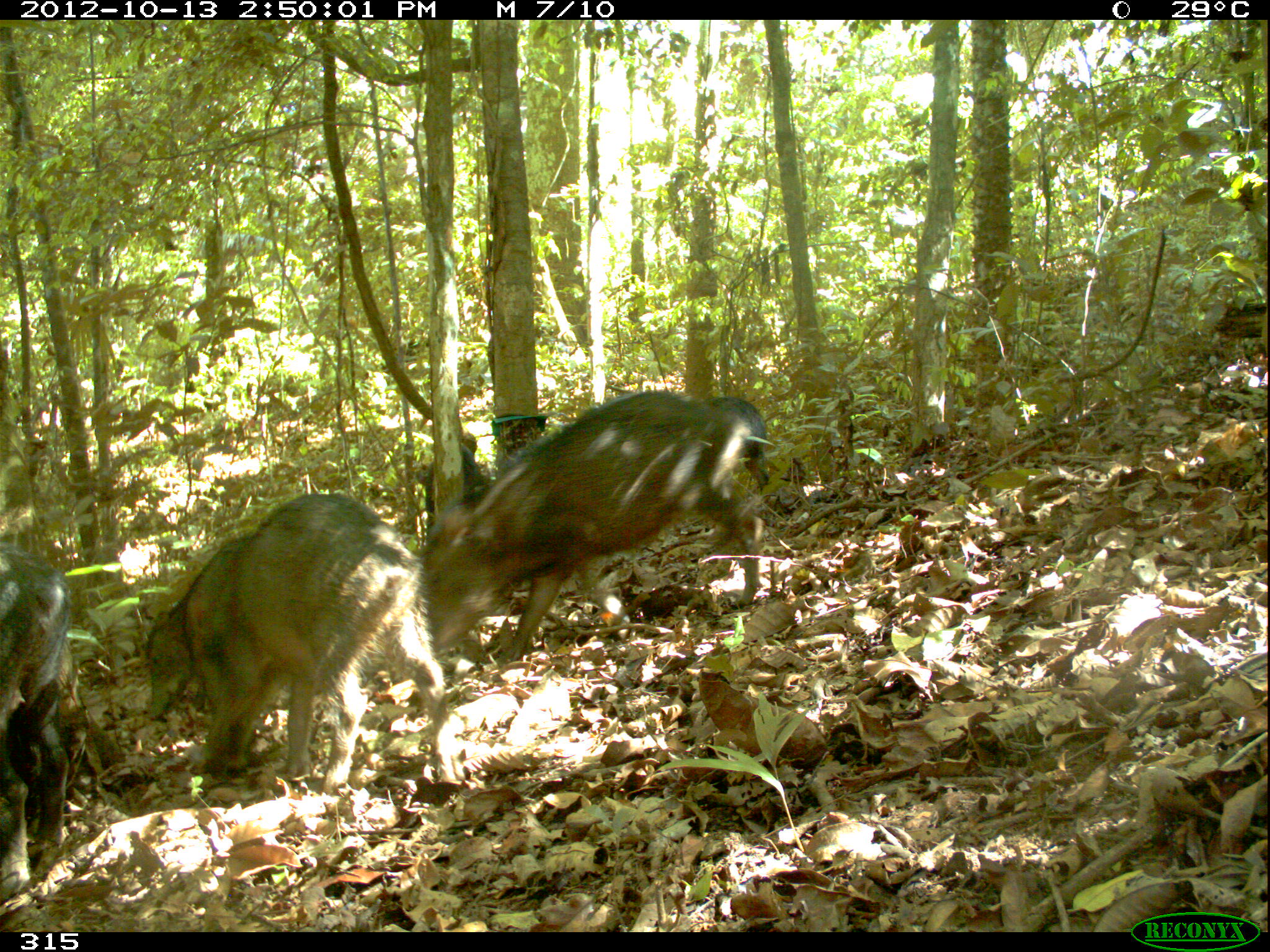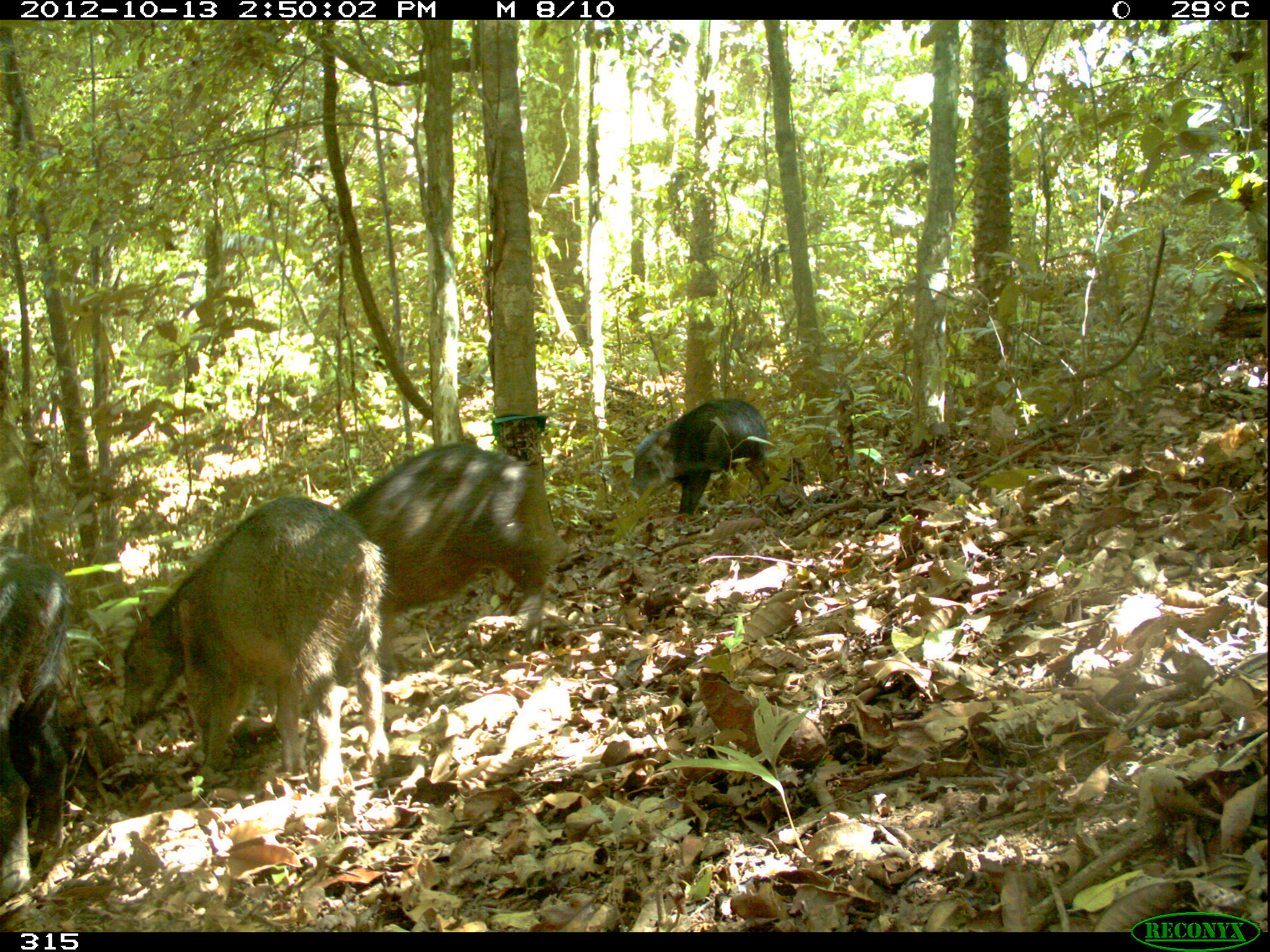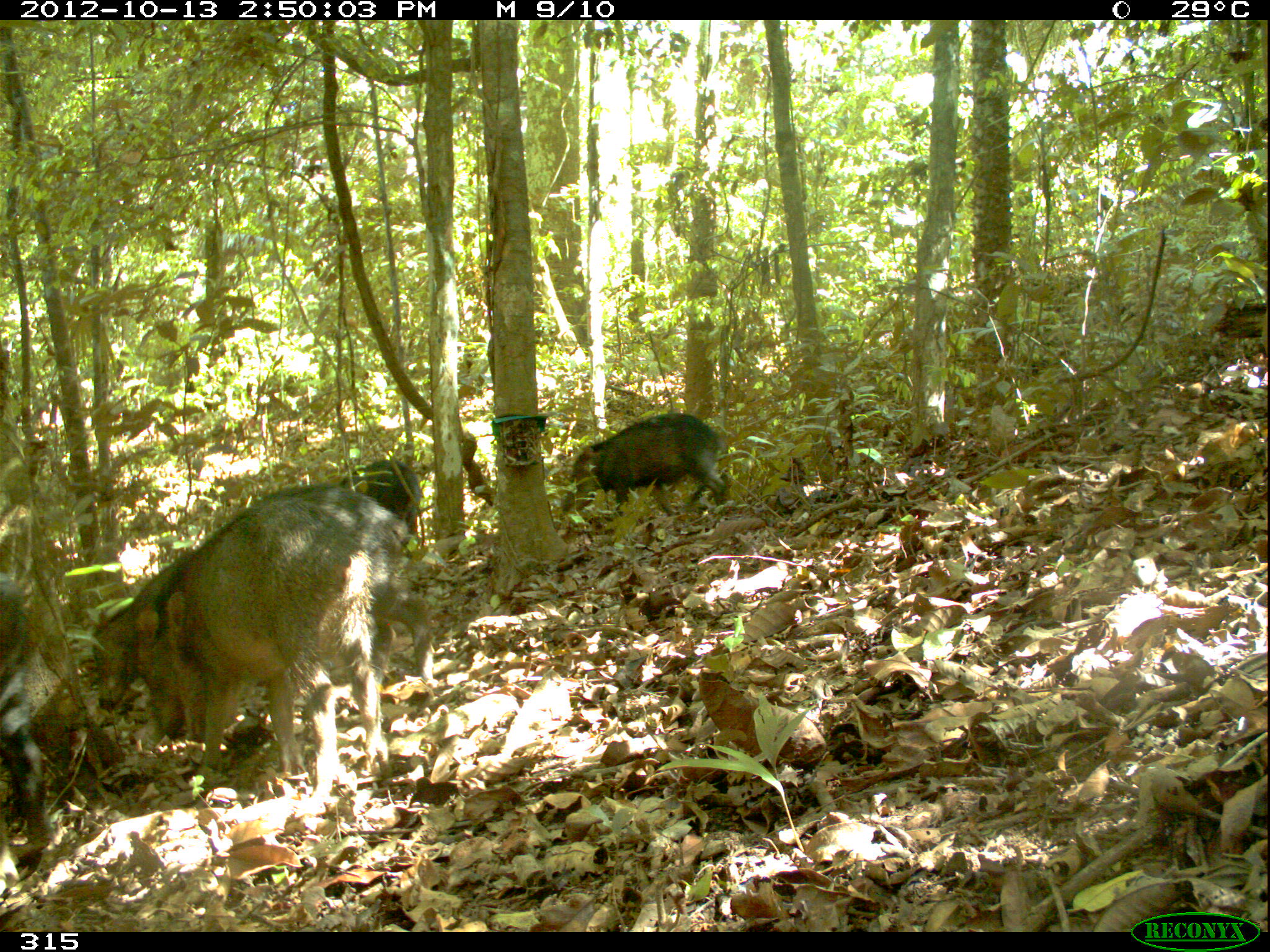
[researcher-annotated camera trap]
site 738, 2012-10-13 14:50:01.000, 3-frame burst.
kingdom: Animalia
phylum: Chordata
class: Mammalia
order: Artiodactyla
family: Tayassuidae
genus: Tayassu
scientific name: Tayassu pecari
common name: white-lipped peccary